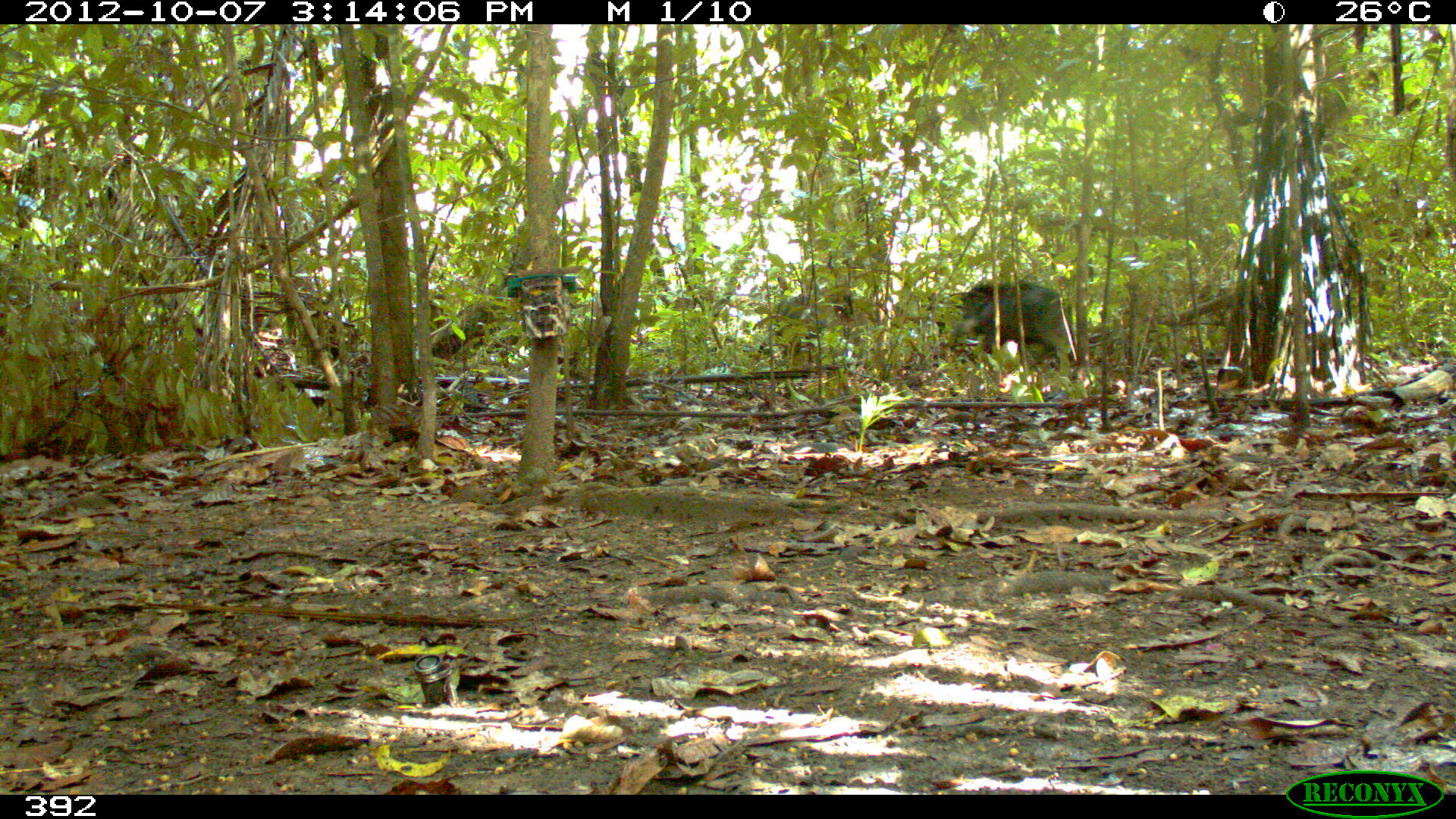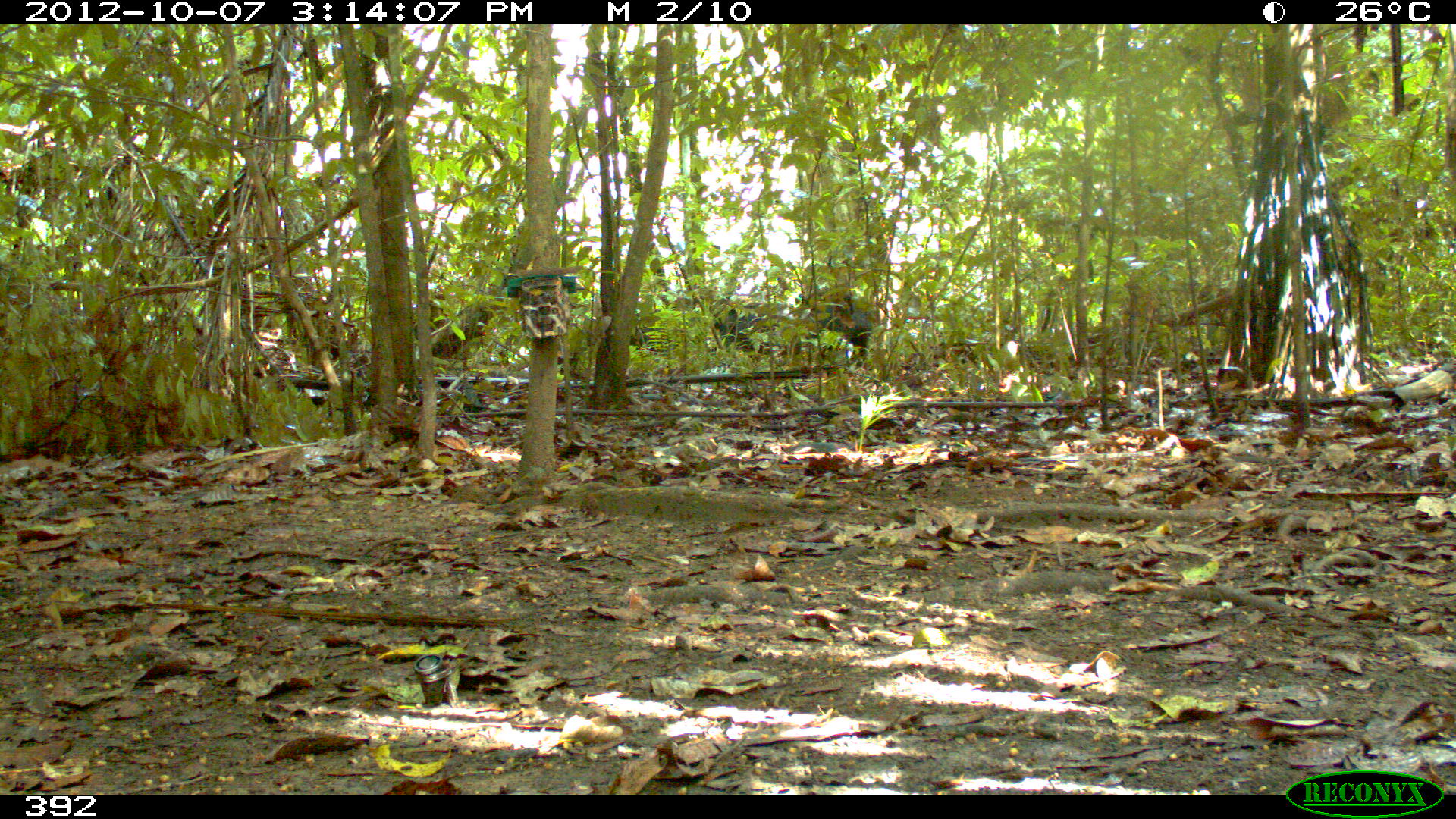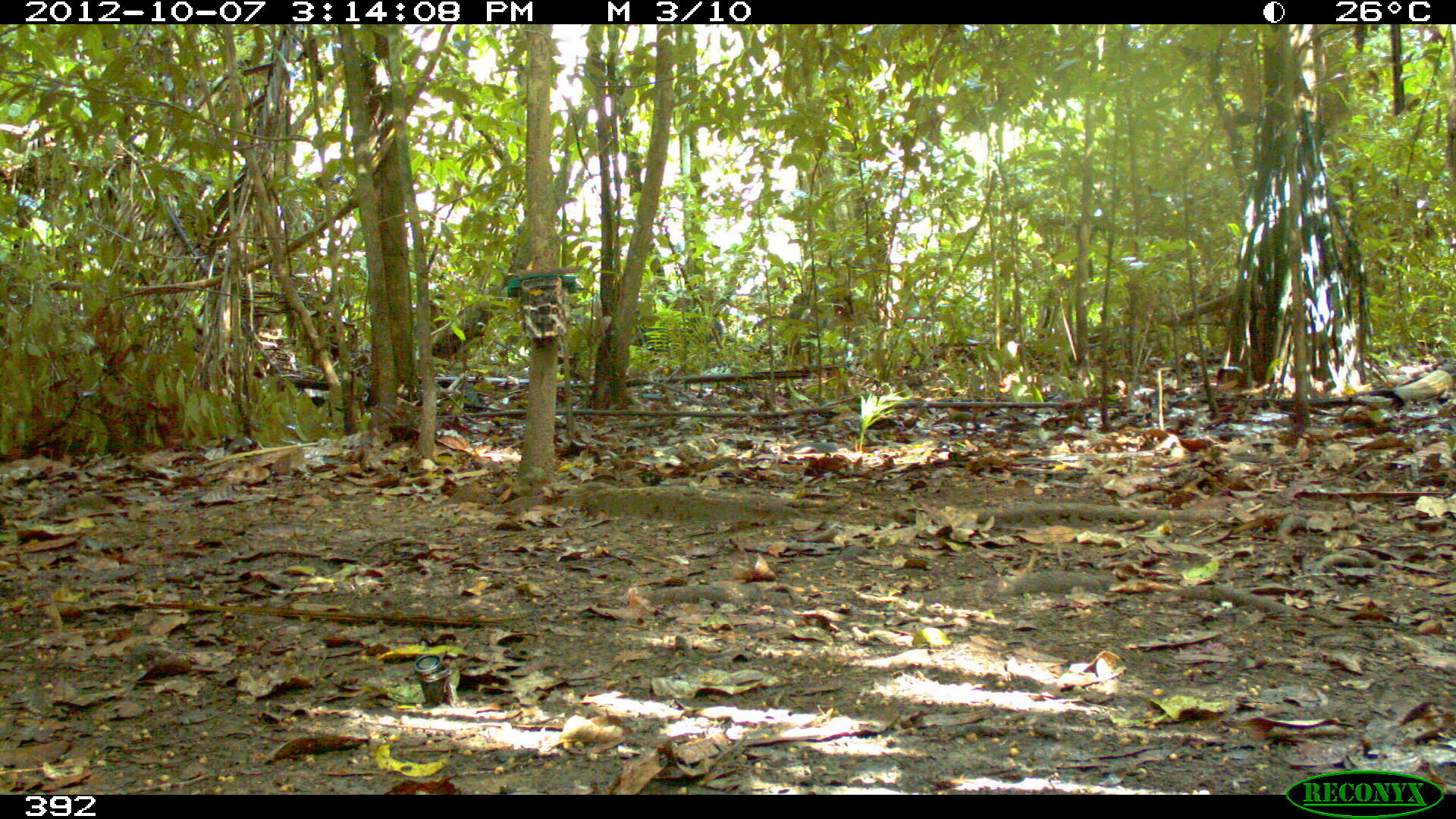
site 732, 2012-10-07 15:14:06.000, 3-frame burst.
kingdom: Animalia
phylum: Chordata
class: Mammalia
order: Artiodactyla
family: Tayassuidae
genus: Tayassu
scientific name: Tayassu pecari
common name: white-lipped peccary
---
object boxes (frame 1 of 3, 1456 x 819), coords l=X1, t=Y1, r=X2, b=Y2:
tayassu pecari: l=953, t=278, r=1076, b=356; l=772, t=286, r=853, b=340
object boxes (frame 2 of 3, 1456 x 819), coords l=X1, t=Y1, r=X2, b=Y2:
tayassu pecari: l=787, t=286, r=871, b=364; l=713, t=302, r=795, b=355